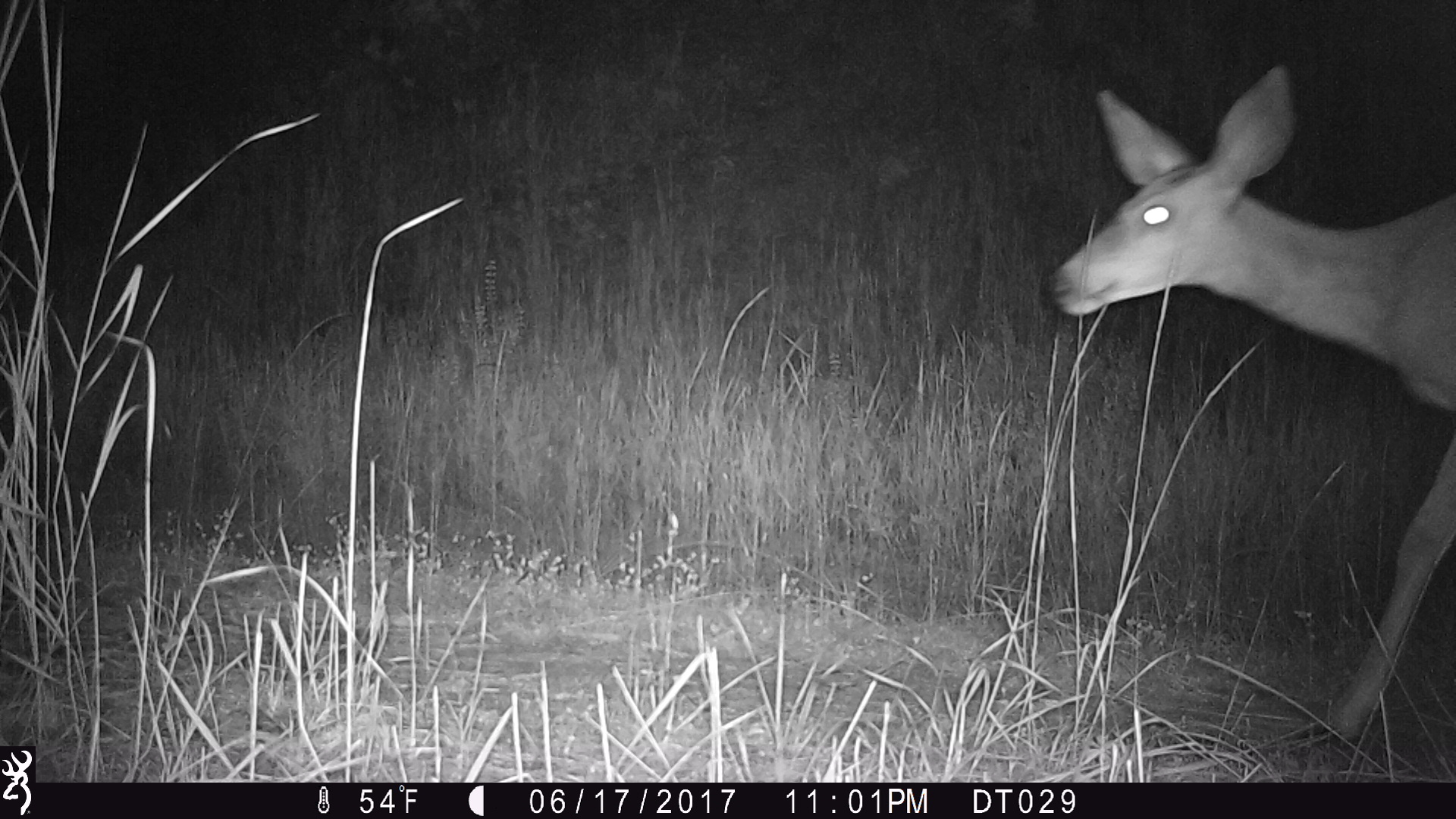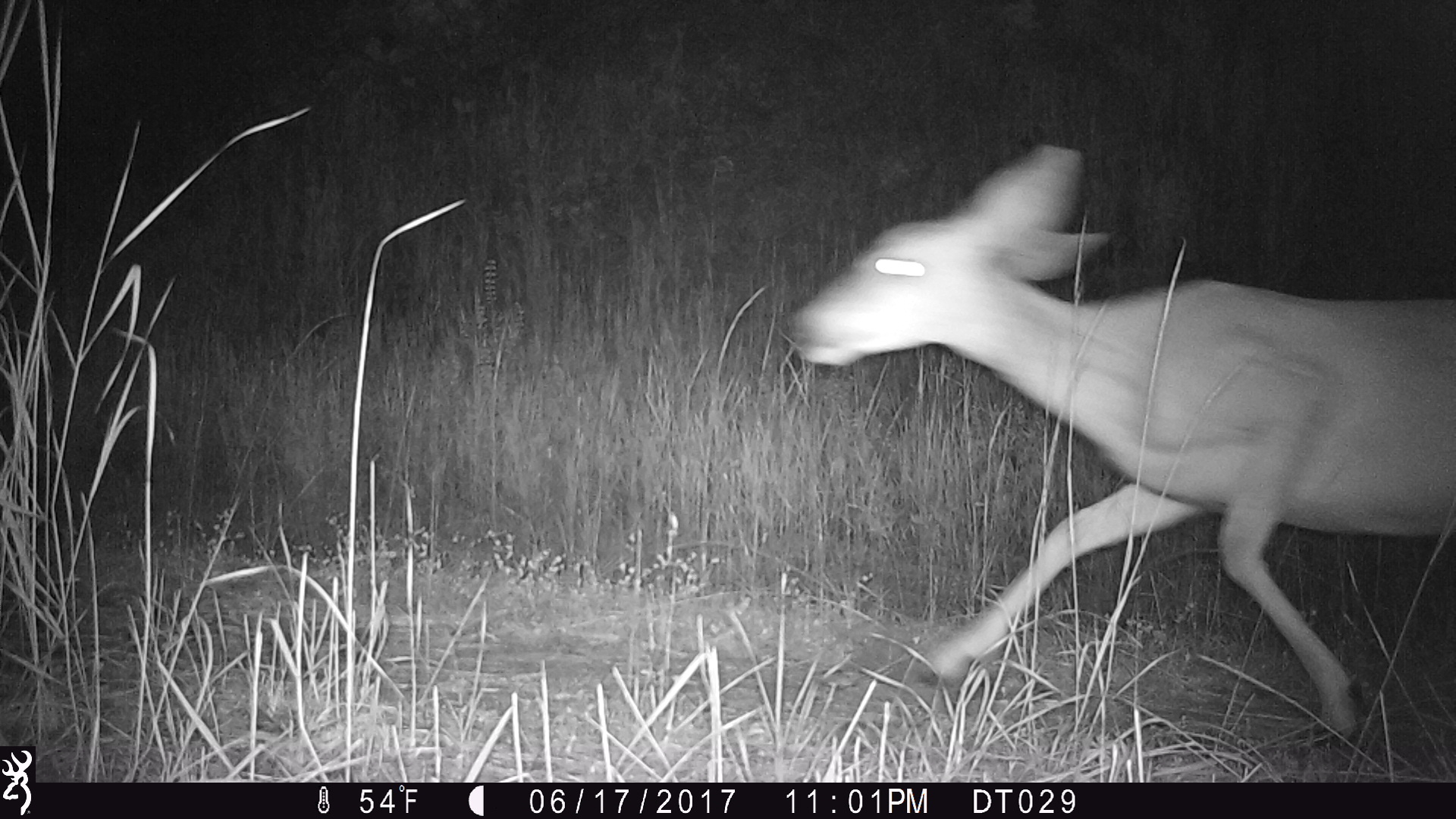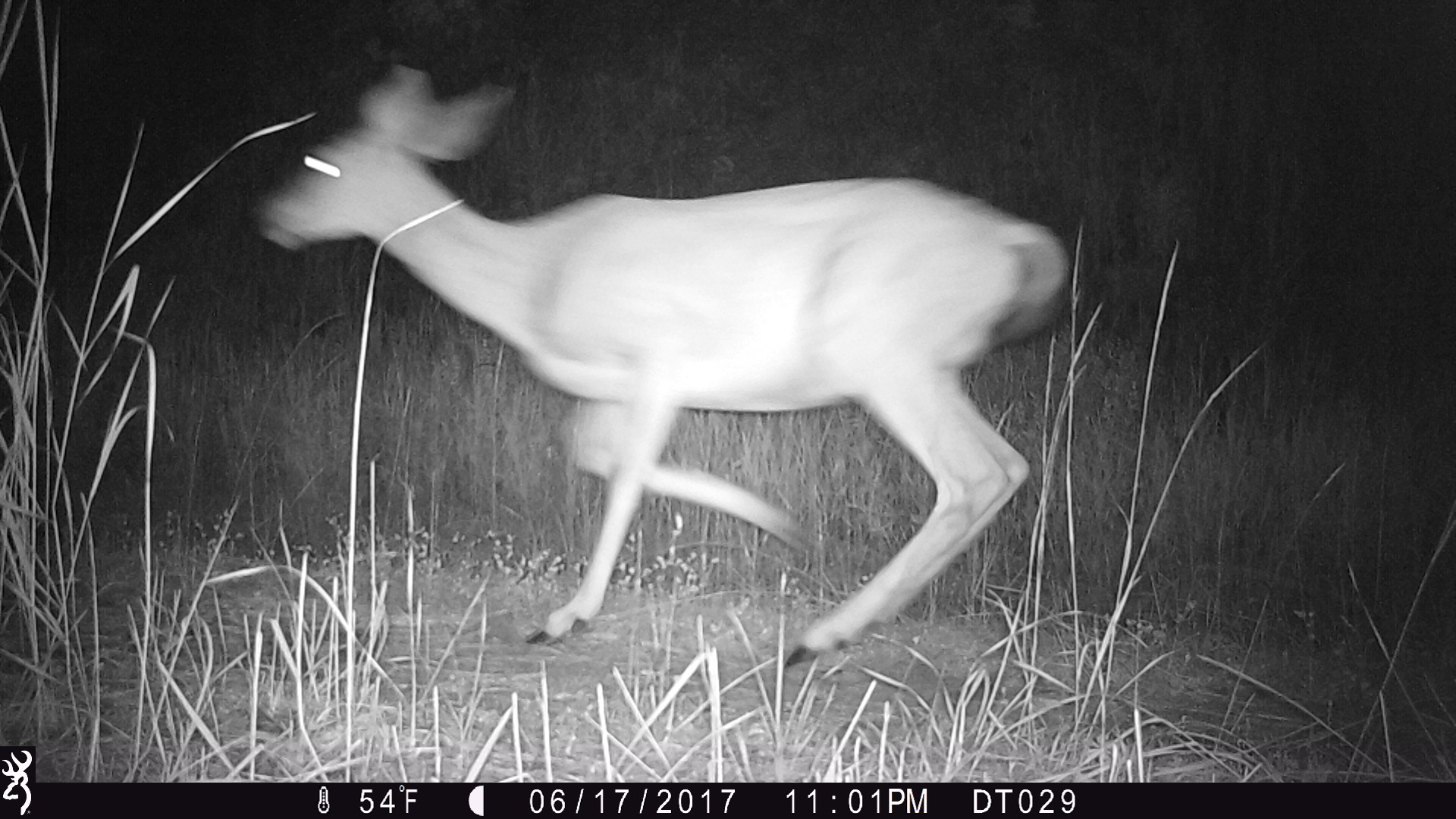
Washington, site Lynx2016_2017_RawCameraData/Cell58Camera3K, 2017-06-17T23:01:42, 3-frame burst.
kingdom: Animalia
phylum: Chordata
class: Mammalia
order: Artiodactyla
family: Cervidae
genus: Odocoileus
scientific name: Odocoileus hemionus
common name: mule deer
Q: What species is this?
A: Odocoileus hemionus (mule deer).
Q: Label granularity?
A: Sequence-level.